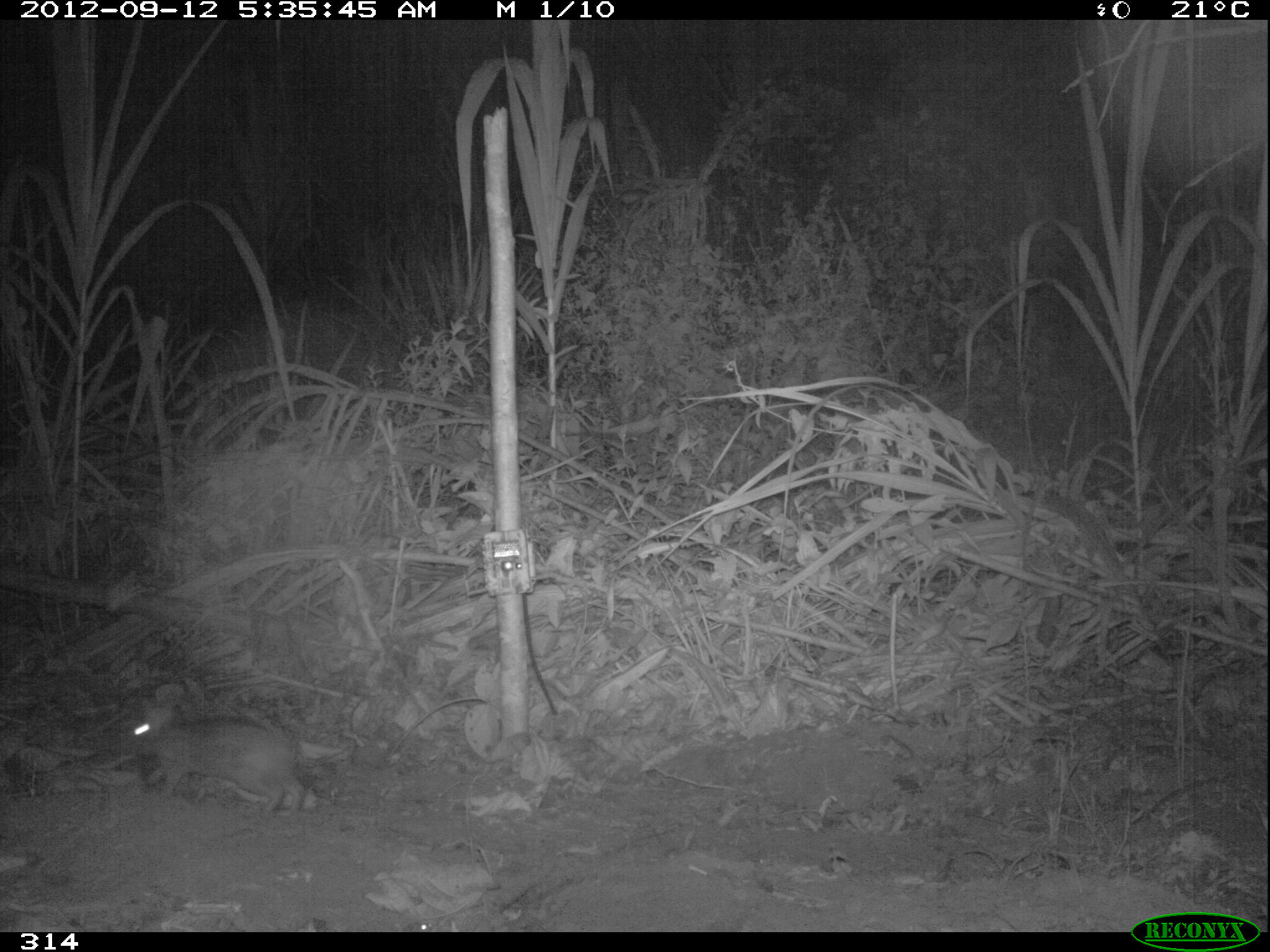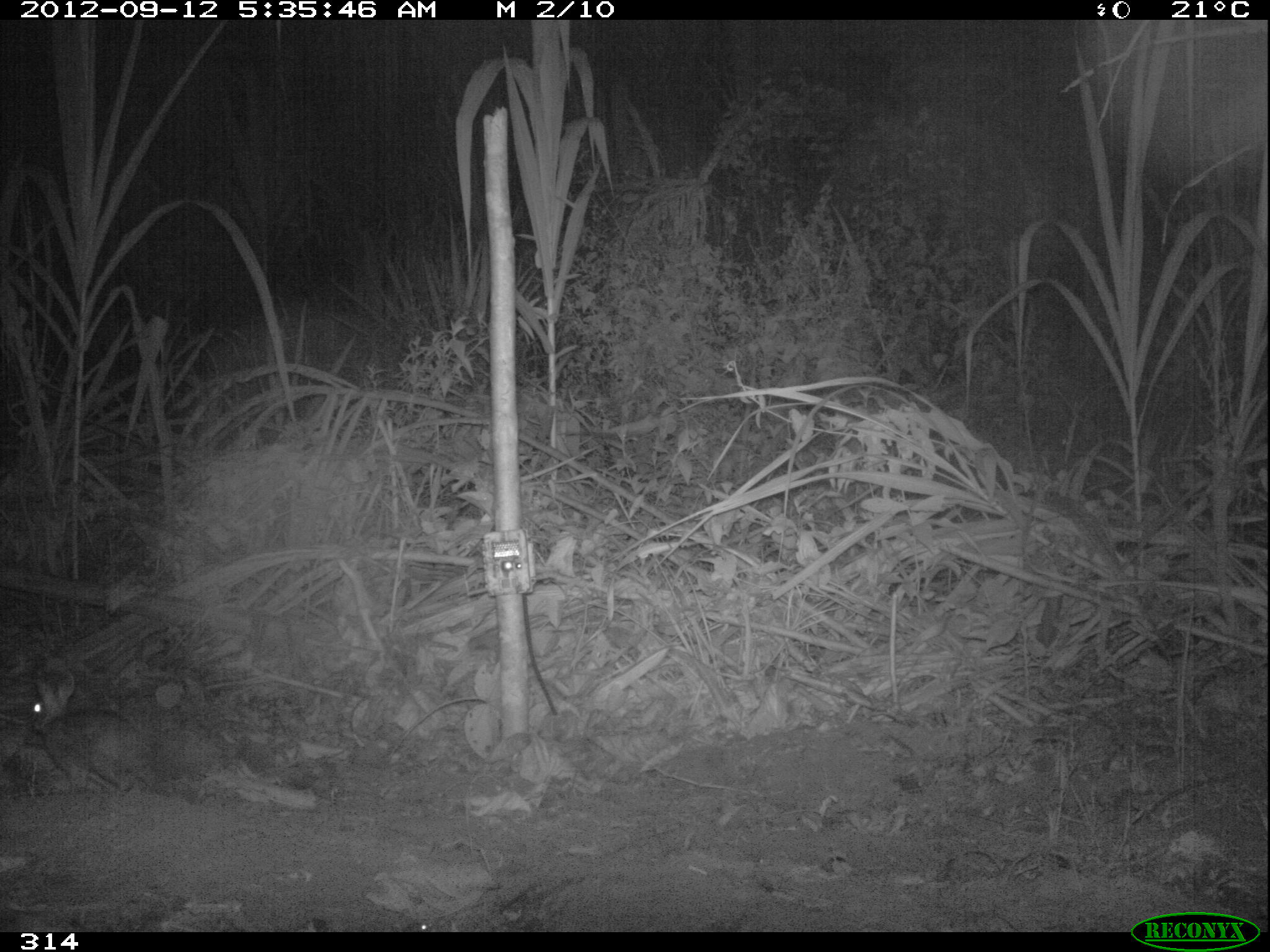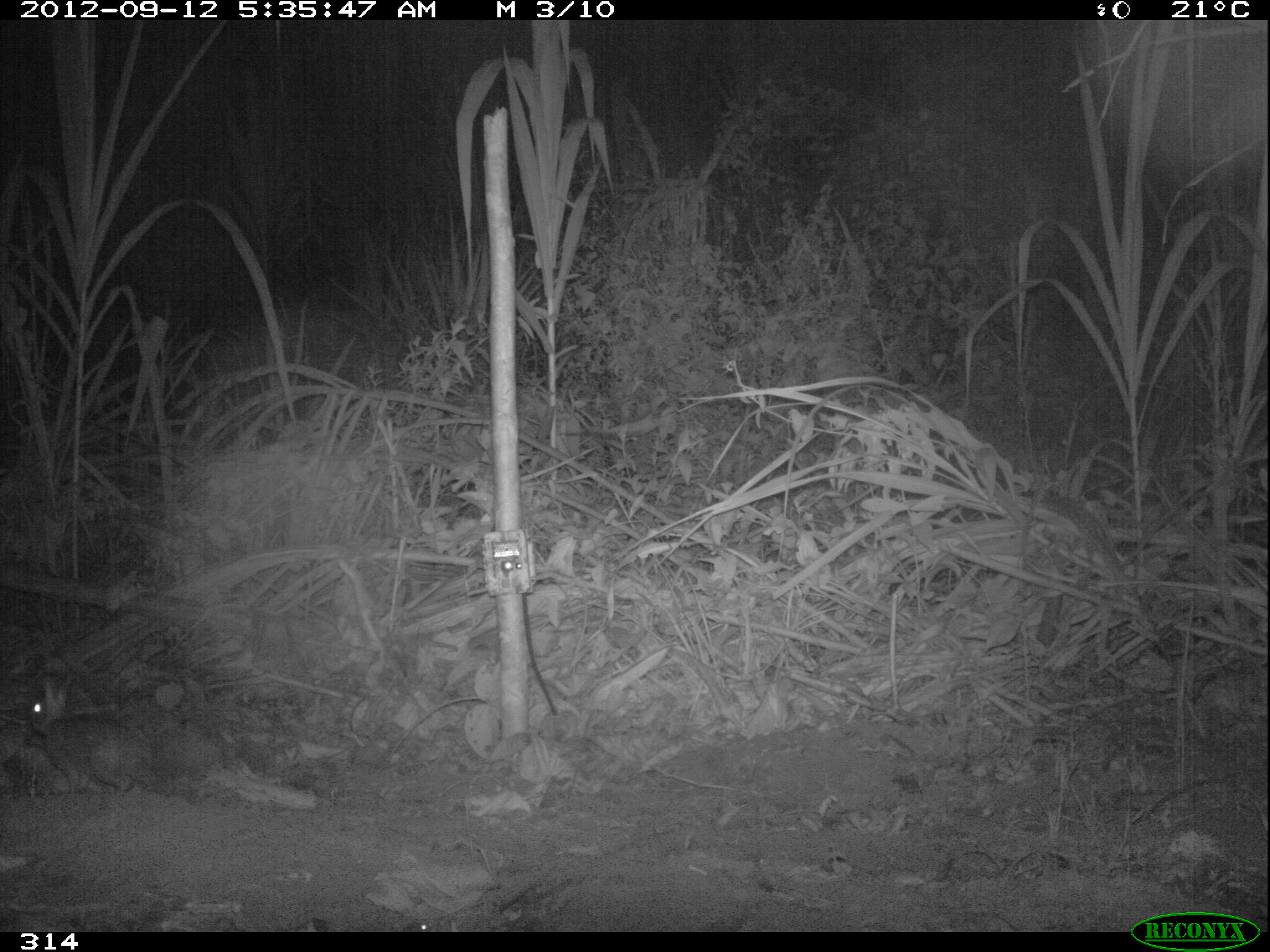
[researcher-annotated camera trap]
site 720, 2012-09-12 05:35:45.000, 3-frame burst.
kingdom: Animalia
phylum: Chordata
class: Mammalia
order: Lagomorpha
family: Leporidae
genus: Sylvilagus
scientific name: Sylvilagus brasiliensis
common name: tapeti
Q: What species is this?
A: Sylvilagus brasiliensis (tapeti).